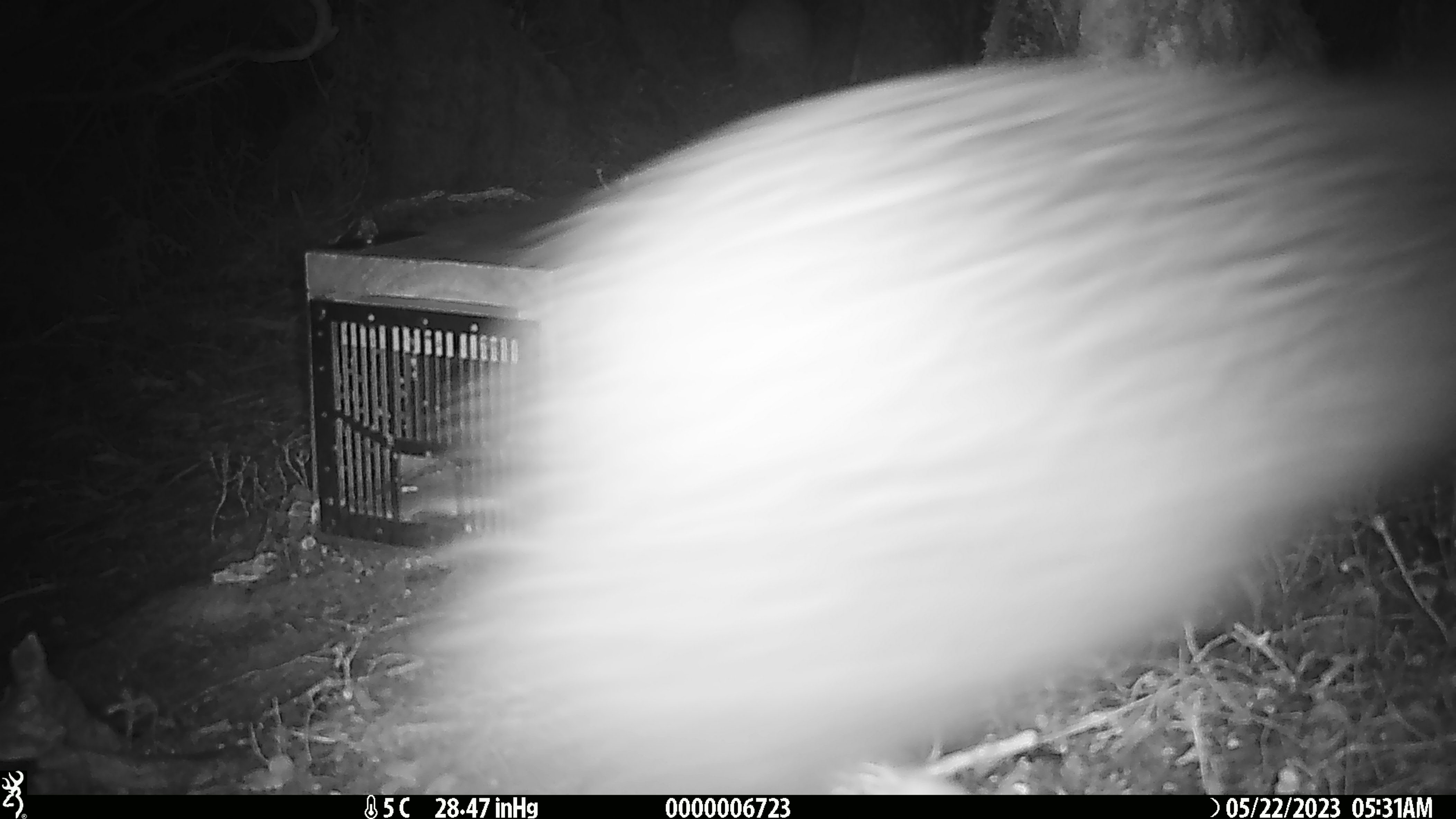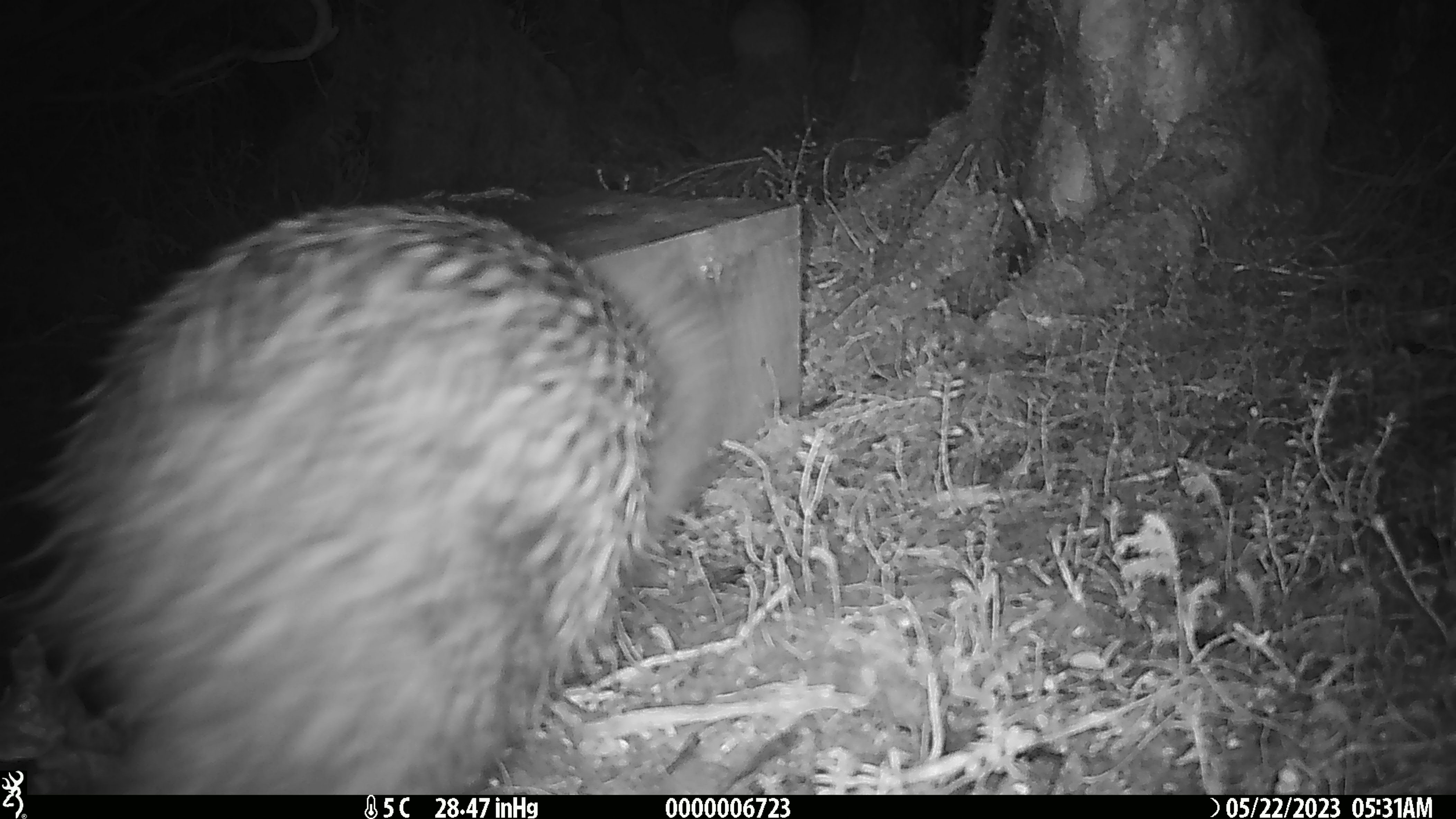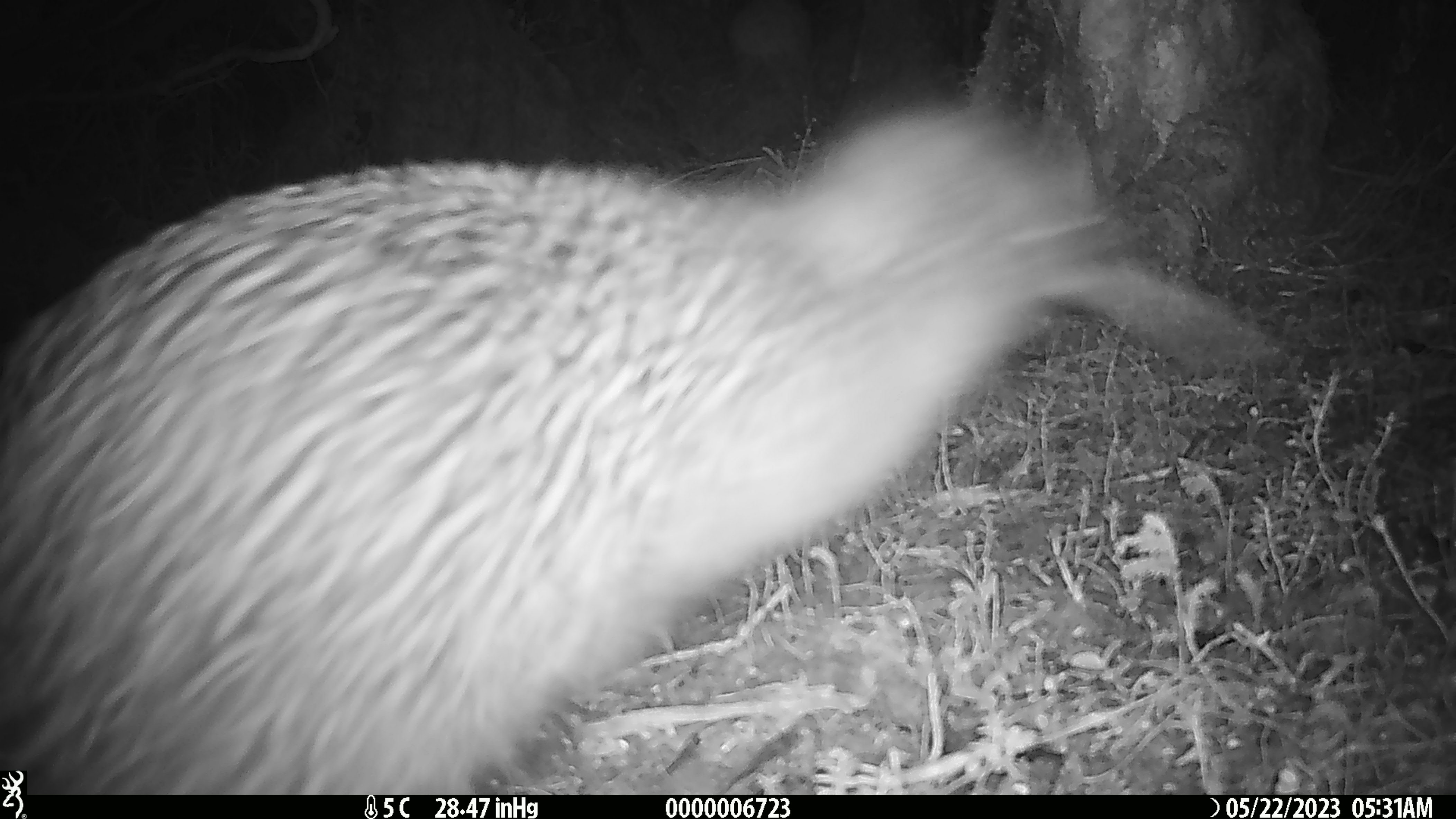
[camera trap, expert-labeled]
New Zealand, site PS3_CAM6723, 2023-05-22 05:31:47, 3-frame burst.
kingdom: Animalia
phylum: Chordata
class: Aves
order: Apterygiformes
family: Apterygidae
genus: Apteryx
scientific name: Apteryx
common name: kiwi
Kiwi (Apteryx).